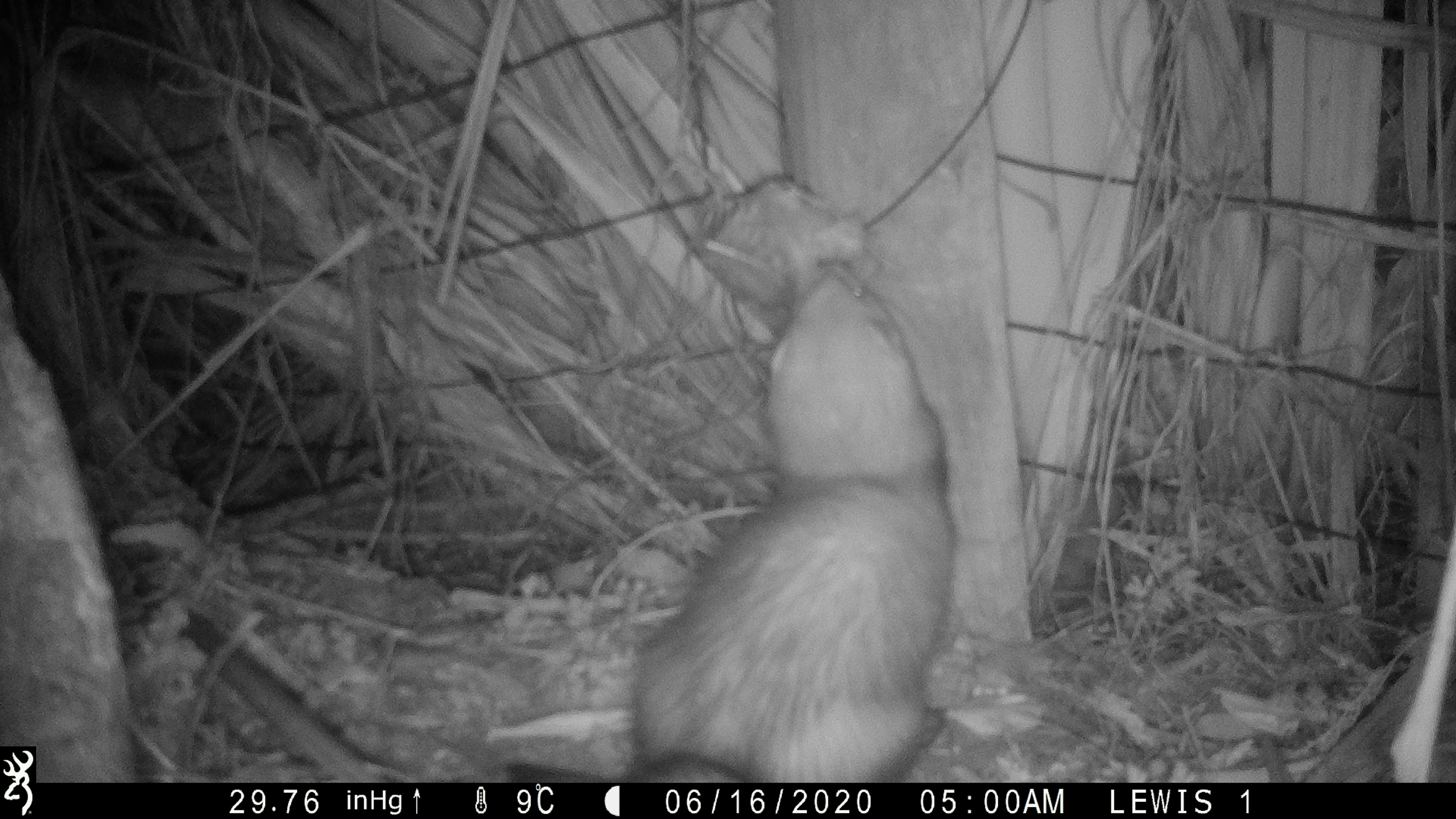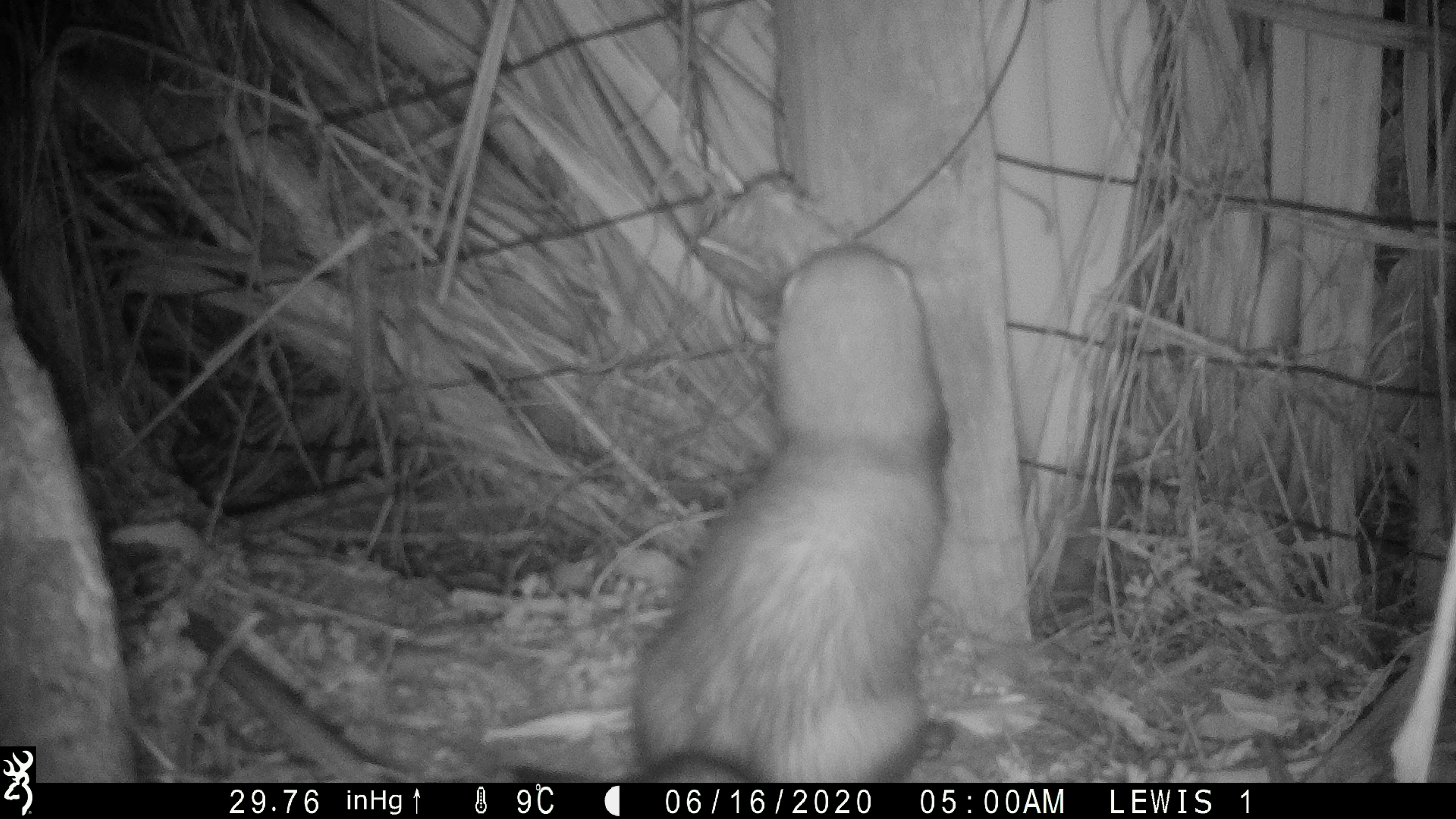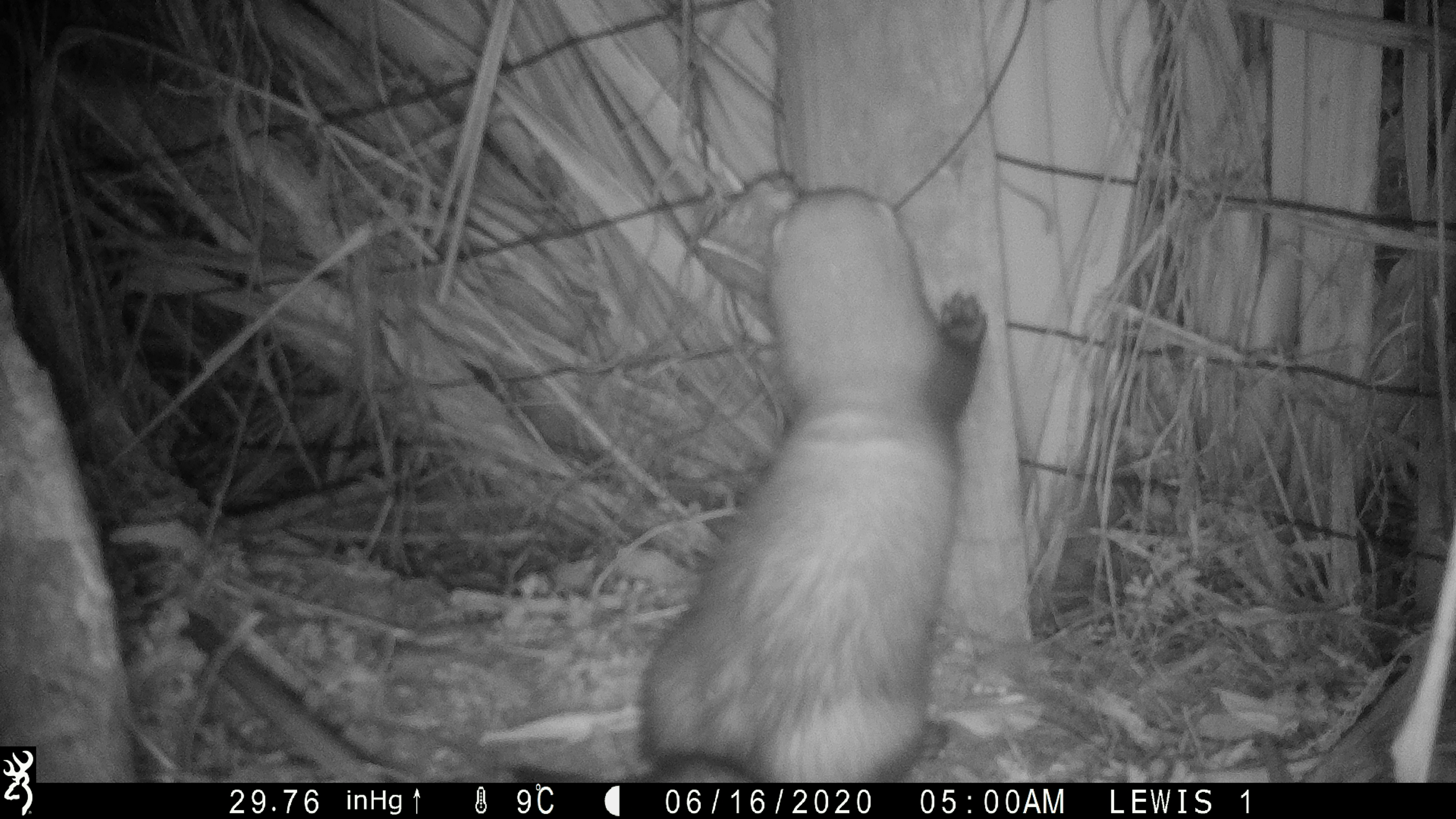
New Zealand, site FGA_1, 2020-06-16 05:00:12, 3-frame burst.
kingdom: Animalia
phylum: Chordata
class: Mammalia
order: Carnivora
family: Mustelidae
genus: Mustela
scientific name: Mustela furo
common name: ferret